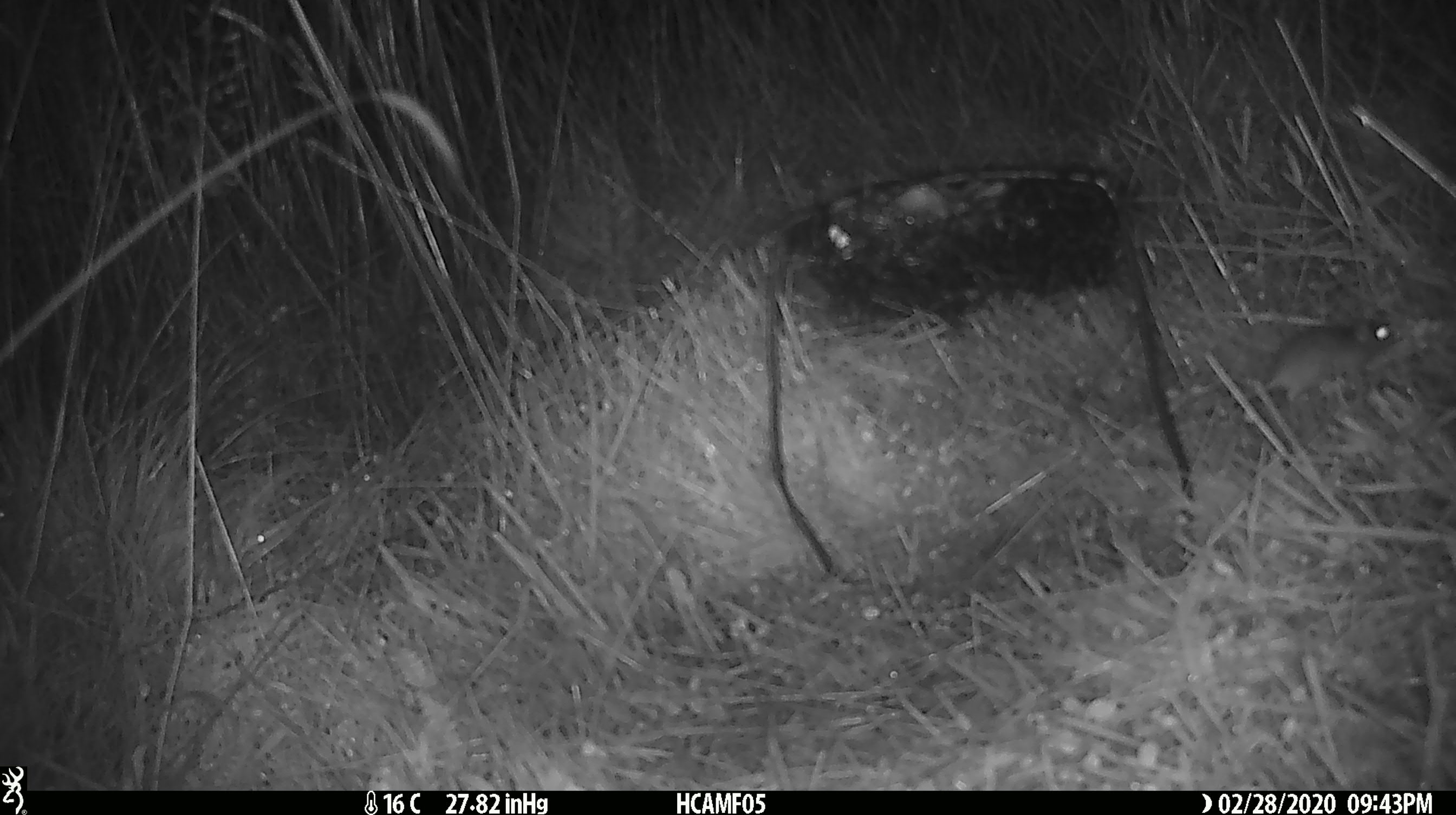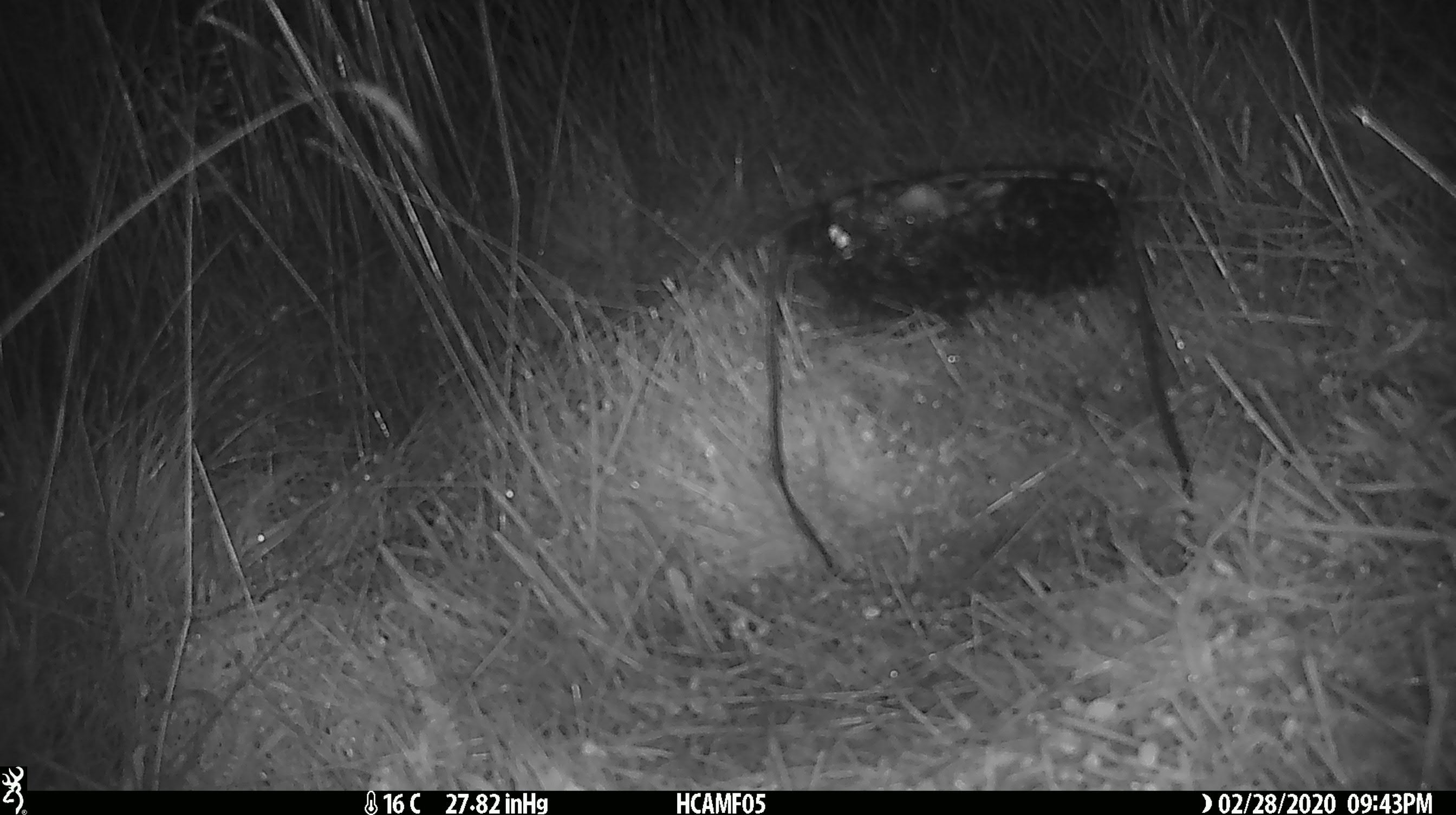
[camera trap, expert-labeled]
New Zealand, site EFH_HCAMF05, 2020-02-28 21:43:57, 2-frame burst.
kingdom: Animalia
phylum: Chordata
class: Mammalia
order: Rodentia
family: Muridae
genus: Mus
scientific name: Mus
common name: mouse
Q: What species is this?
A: Mouse (Mus).